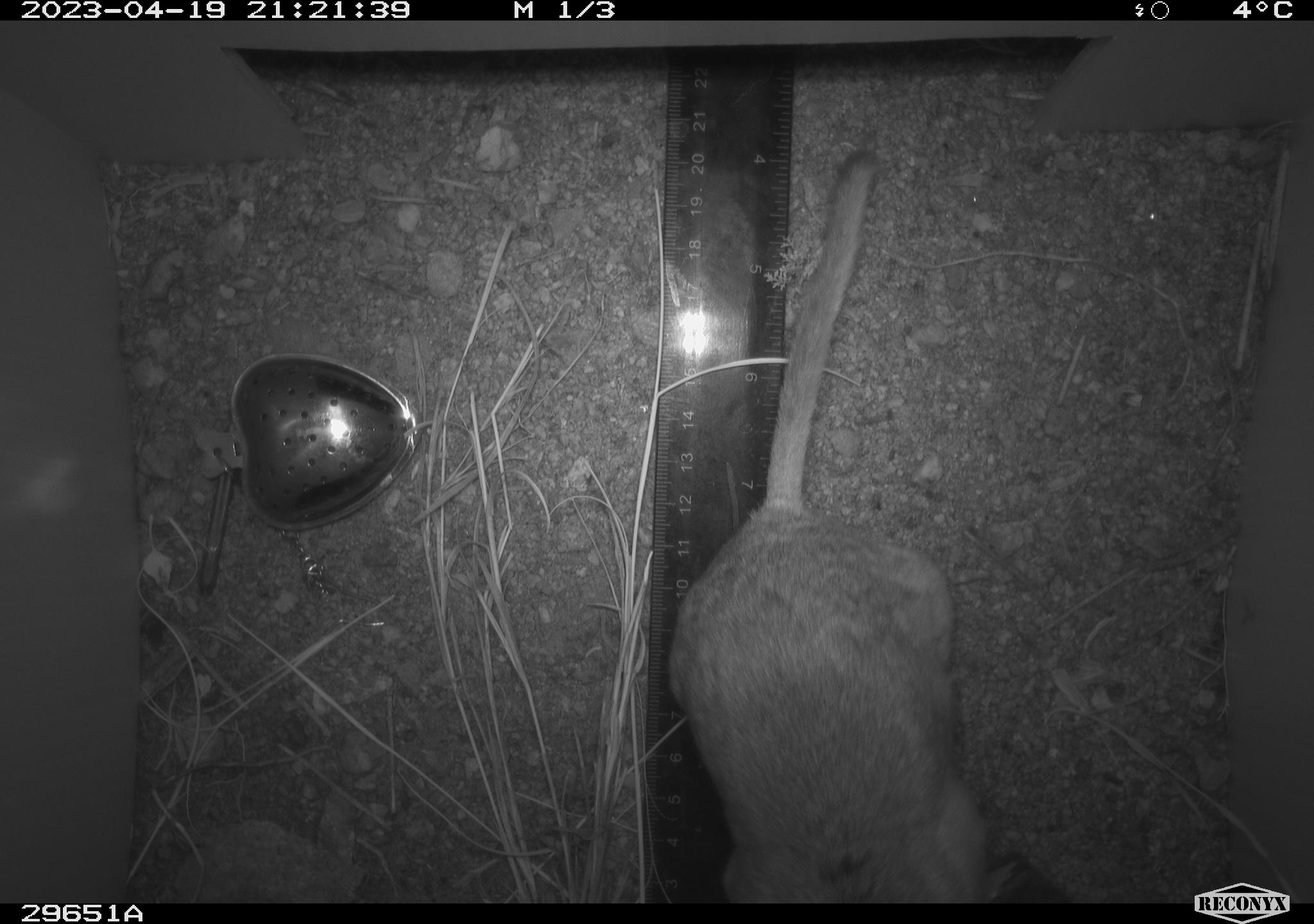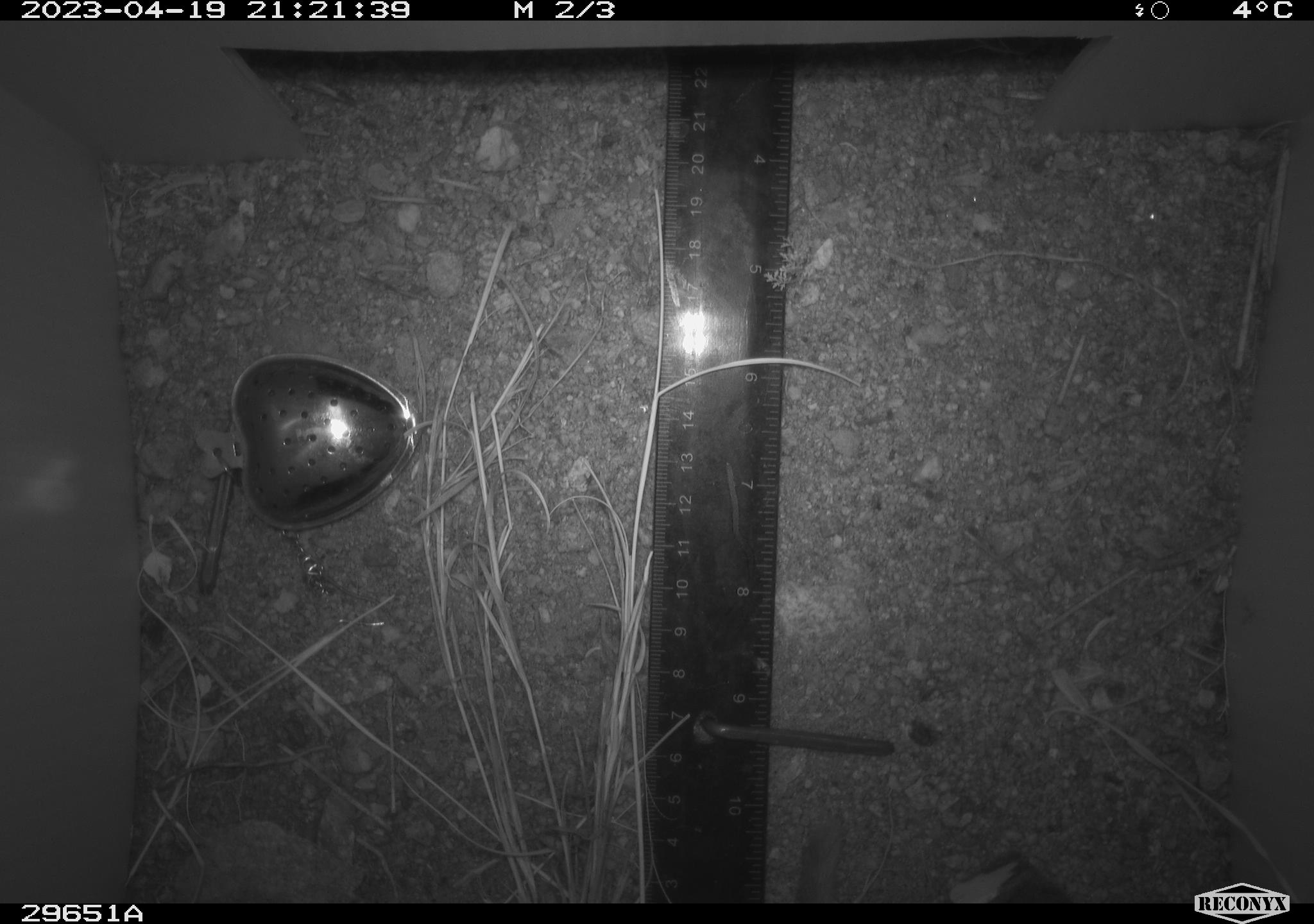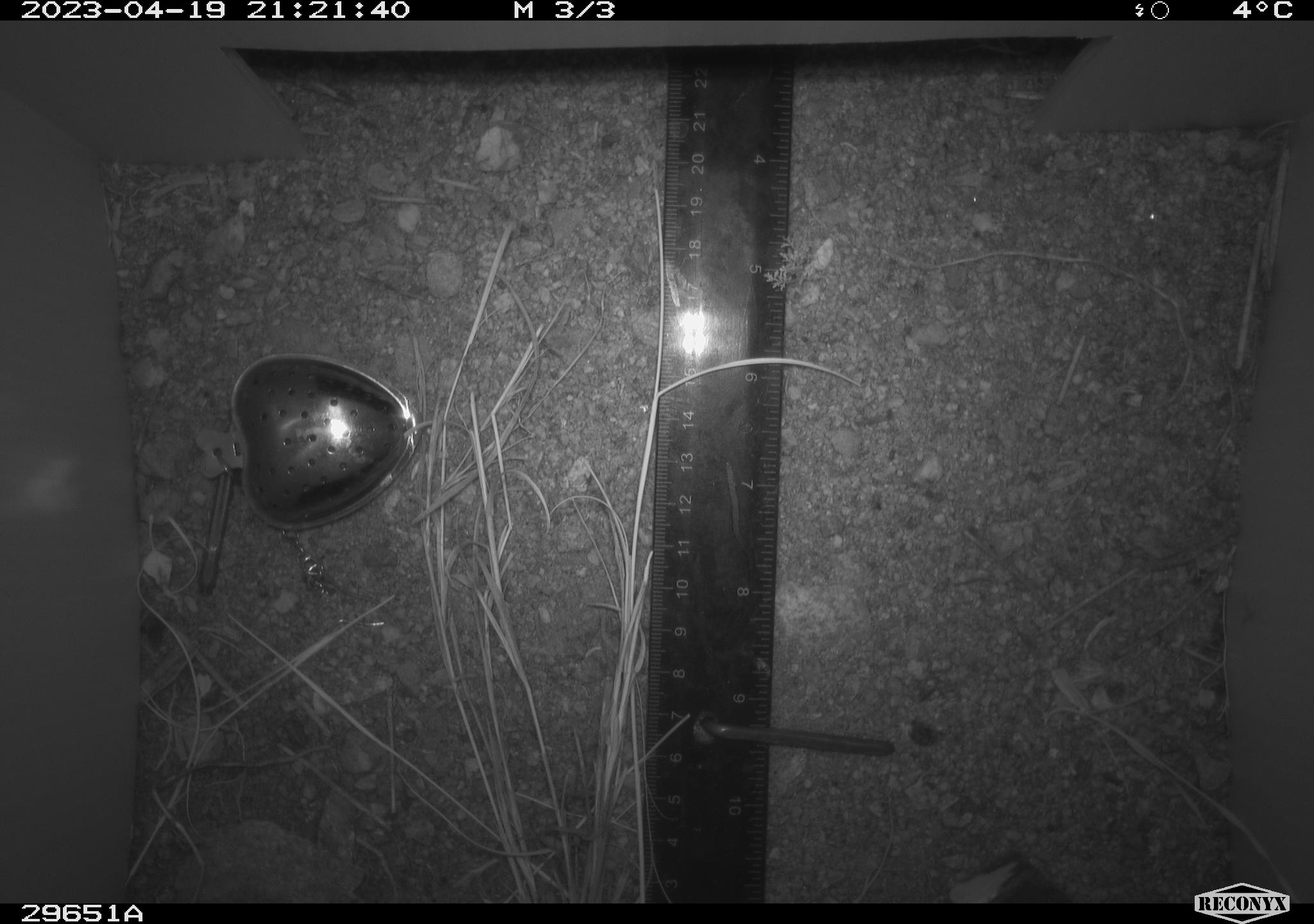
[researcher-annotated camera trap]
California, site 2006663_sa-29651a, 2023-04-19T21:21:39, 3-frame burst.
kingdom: Animalia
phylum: Chordata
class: Mammalia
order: Rodentia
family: Cricetidae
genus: Neotoma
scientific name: Neotoma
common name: pack rat or woodrat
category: neotoma species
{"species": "neotoma species (pack rat or woodrat) (Neotoma)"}